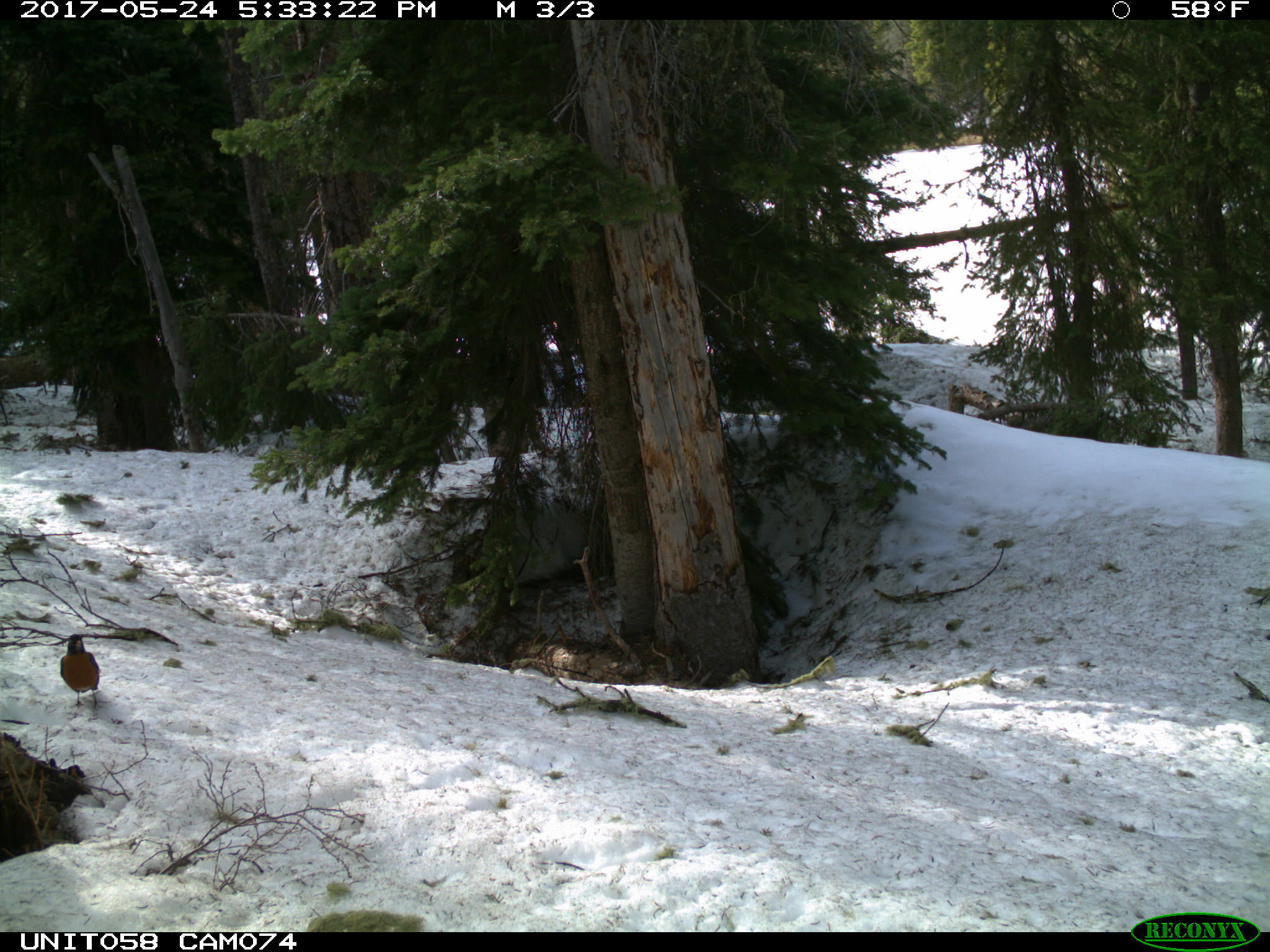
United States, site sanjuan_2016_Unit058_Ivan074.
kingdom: Animalia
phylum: Chordata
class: Aves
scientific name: Aves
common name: birds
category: unidentified bird